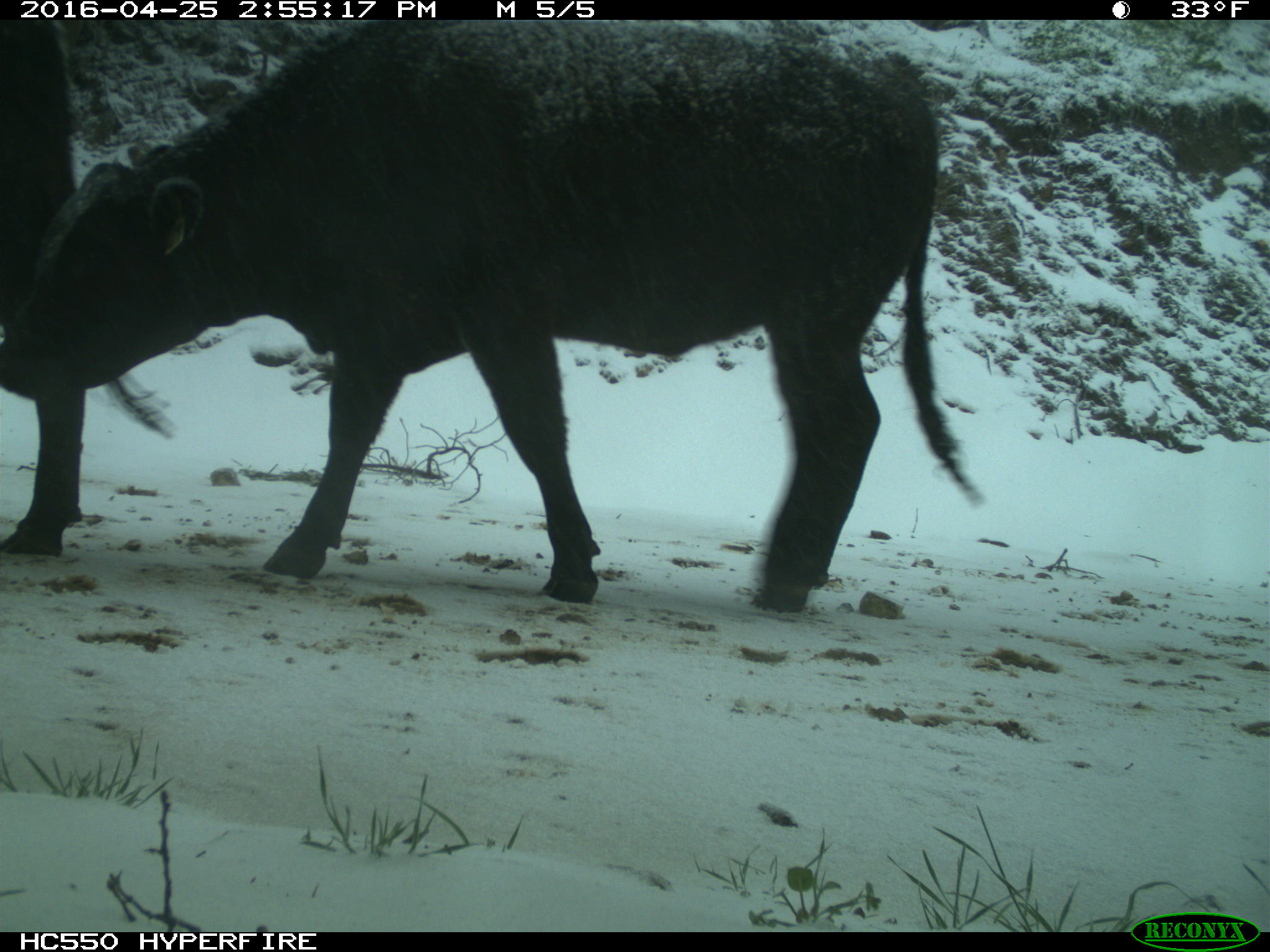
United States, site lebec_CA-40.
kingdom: Animalia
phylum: Chordata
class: Mammalia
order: Artiodactyla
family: Bovidae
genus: Bos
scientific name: Bos taurus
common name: domestic cow